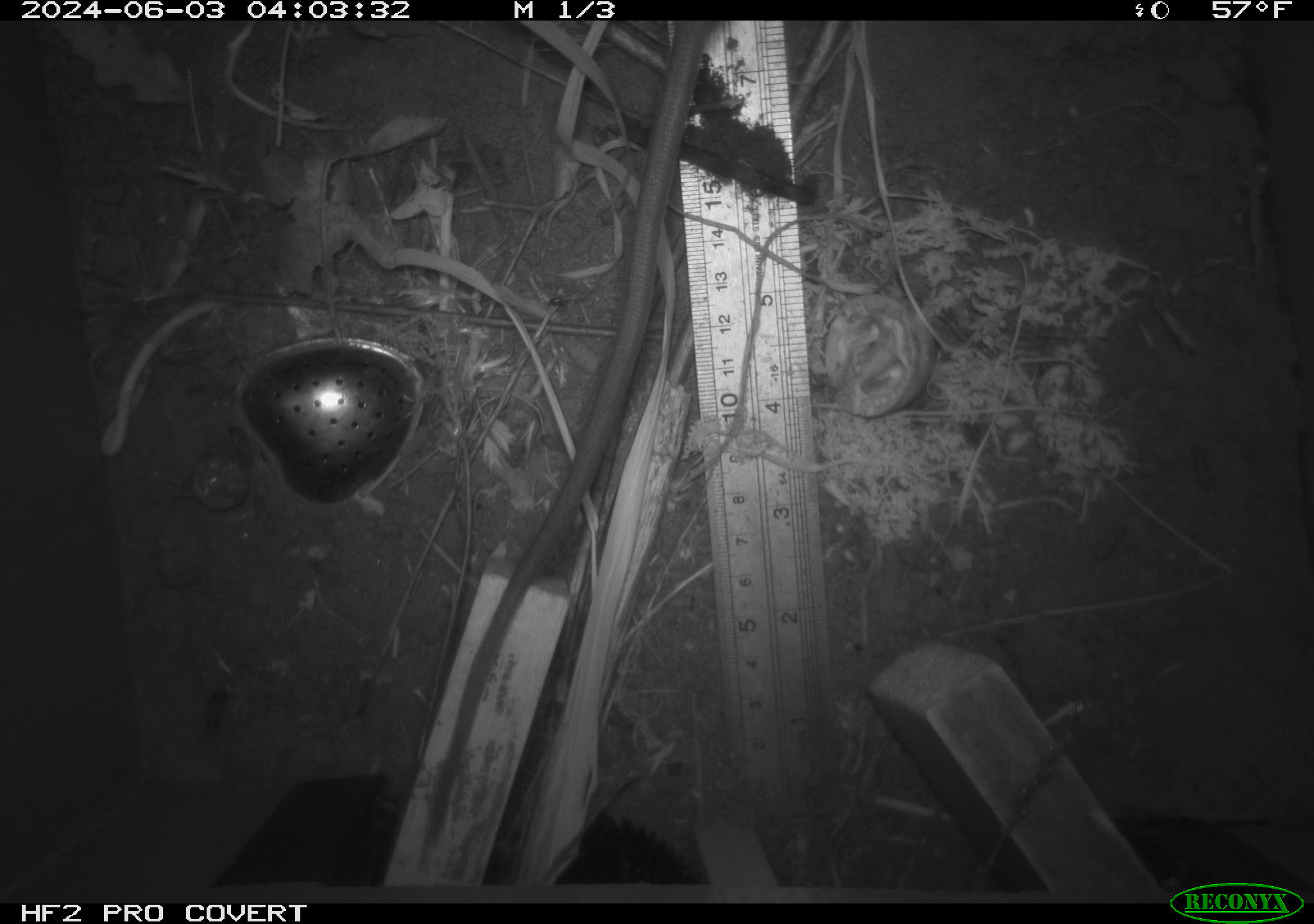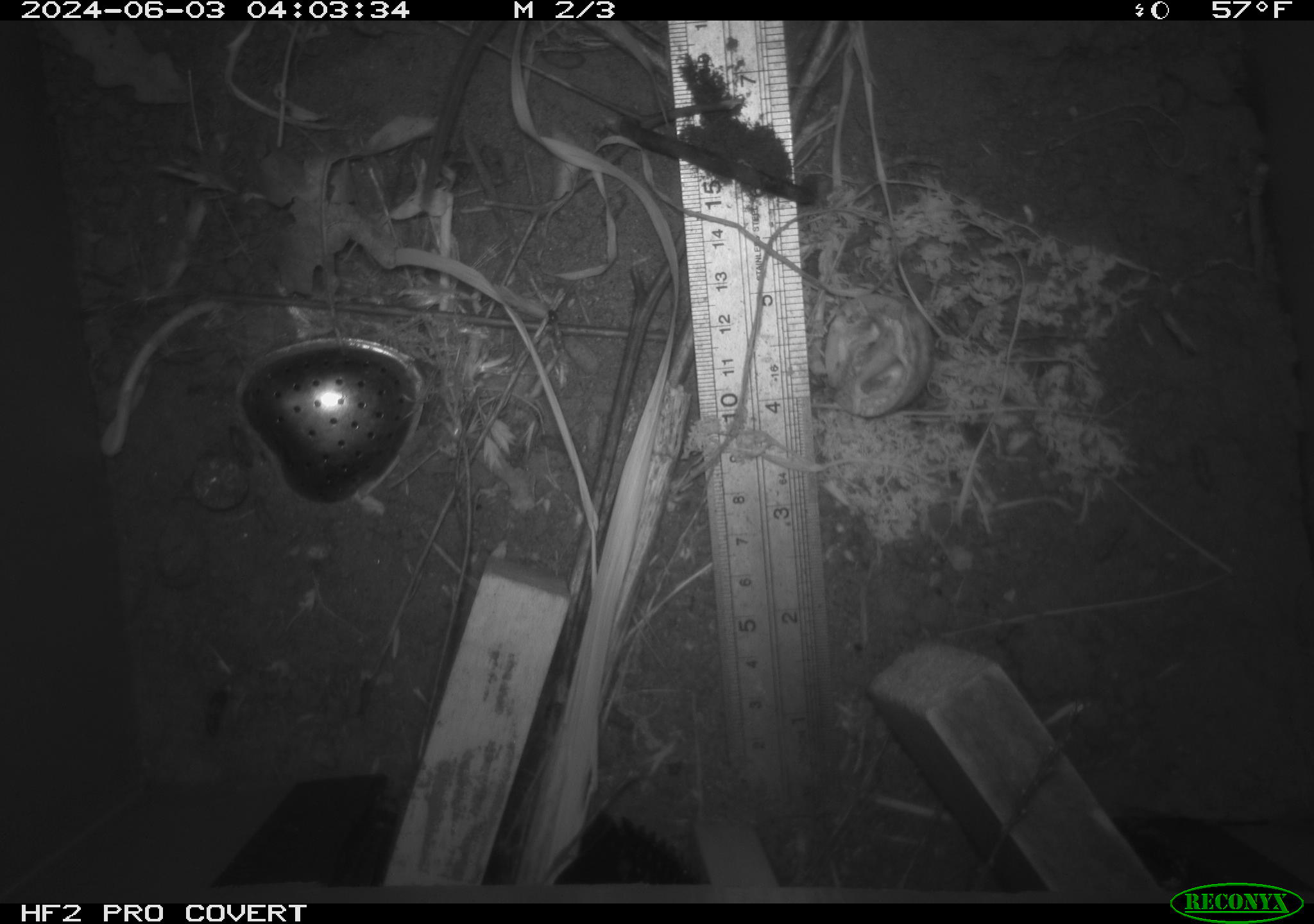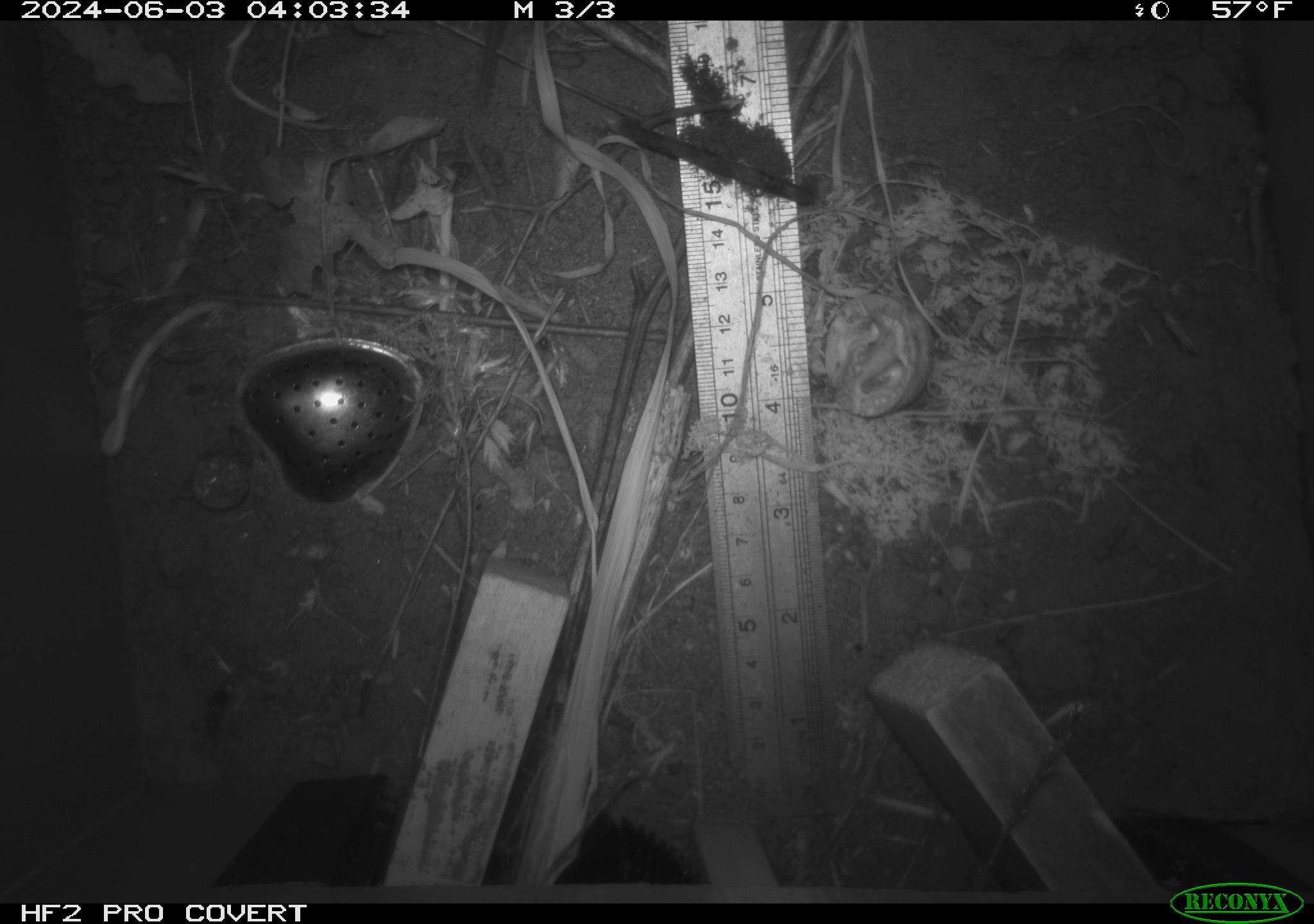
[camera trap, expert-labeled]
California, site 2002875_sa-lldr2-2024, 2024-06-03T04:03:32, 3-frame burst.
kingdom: Animalia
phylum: Chordata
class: Mammalia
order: Rodentia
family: Muridae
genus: Rattus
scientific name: Rattus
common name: rat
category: rattus species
Rattus species (rat) (Rattus).